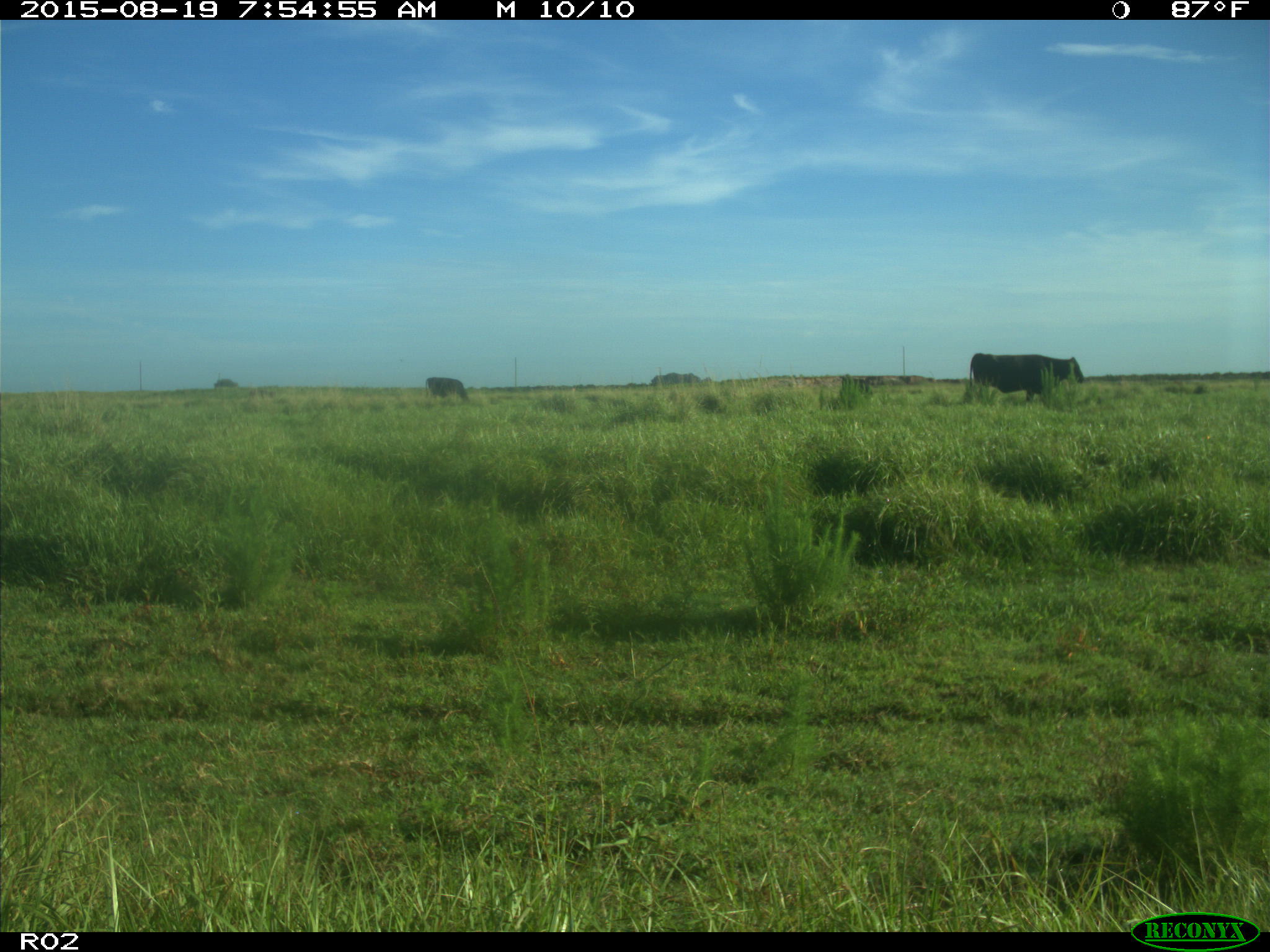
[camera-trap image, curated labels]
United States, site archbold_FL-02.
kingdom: Animalia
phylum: Chordata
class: Mammalia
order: Artiodactyla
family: Bovidae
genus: Bos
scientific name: Bos taurus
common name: domestic cow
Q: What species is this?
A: Bos taurus (domestic cow).